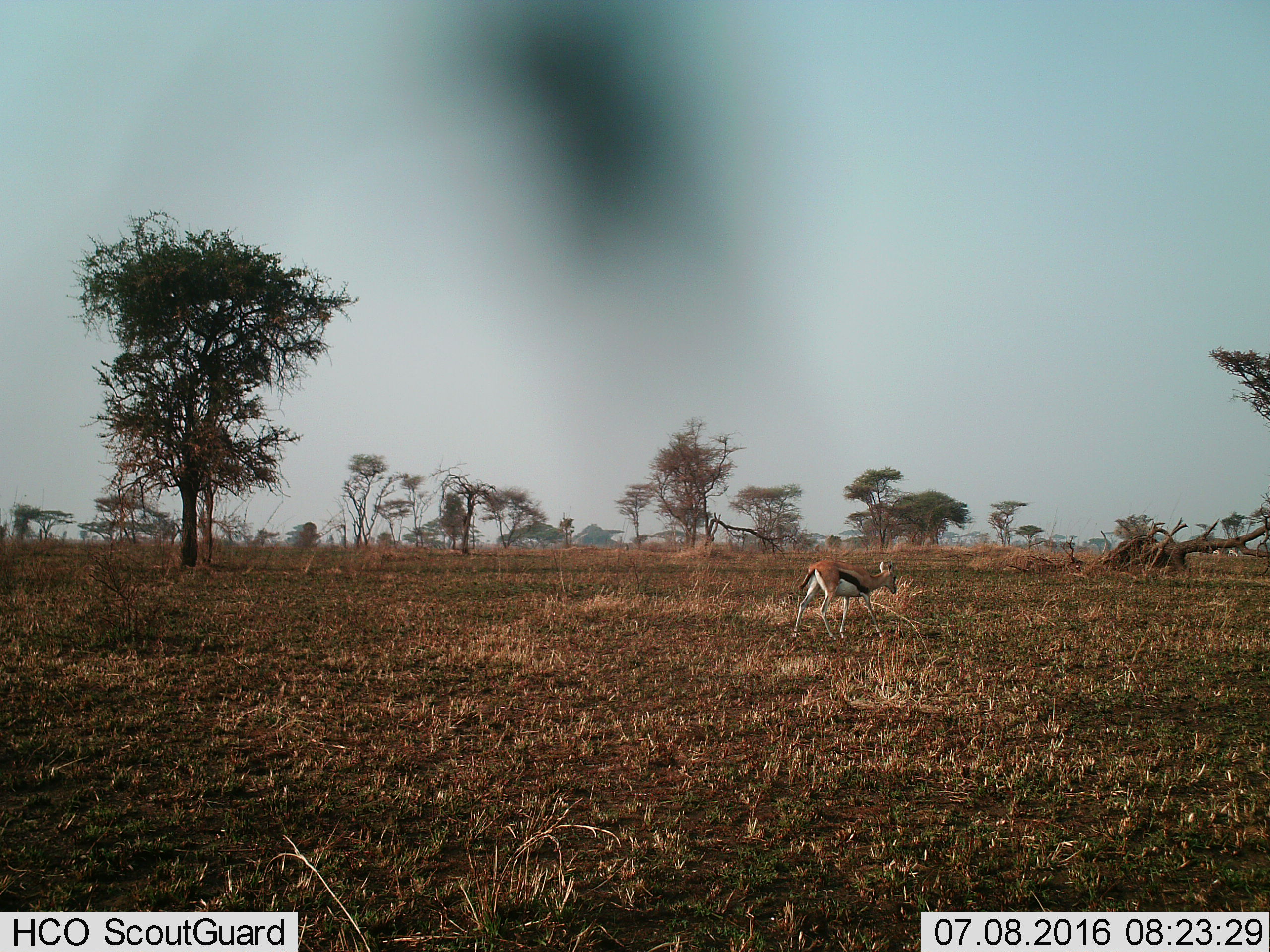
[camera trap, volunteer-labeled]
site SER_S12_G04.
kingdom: Animalia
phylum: Chordata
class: Mammalia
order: Artiodactyla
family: Bovidae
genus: Eudorcas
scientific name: Eudorcas thomsonii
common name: thomson's gazelle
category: gazellethomsons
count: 1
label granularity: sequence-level